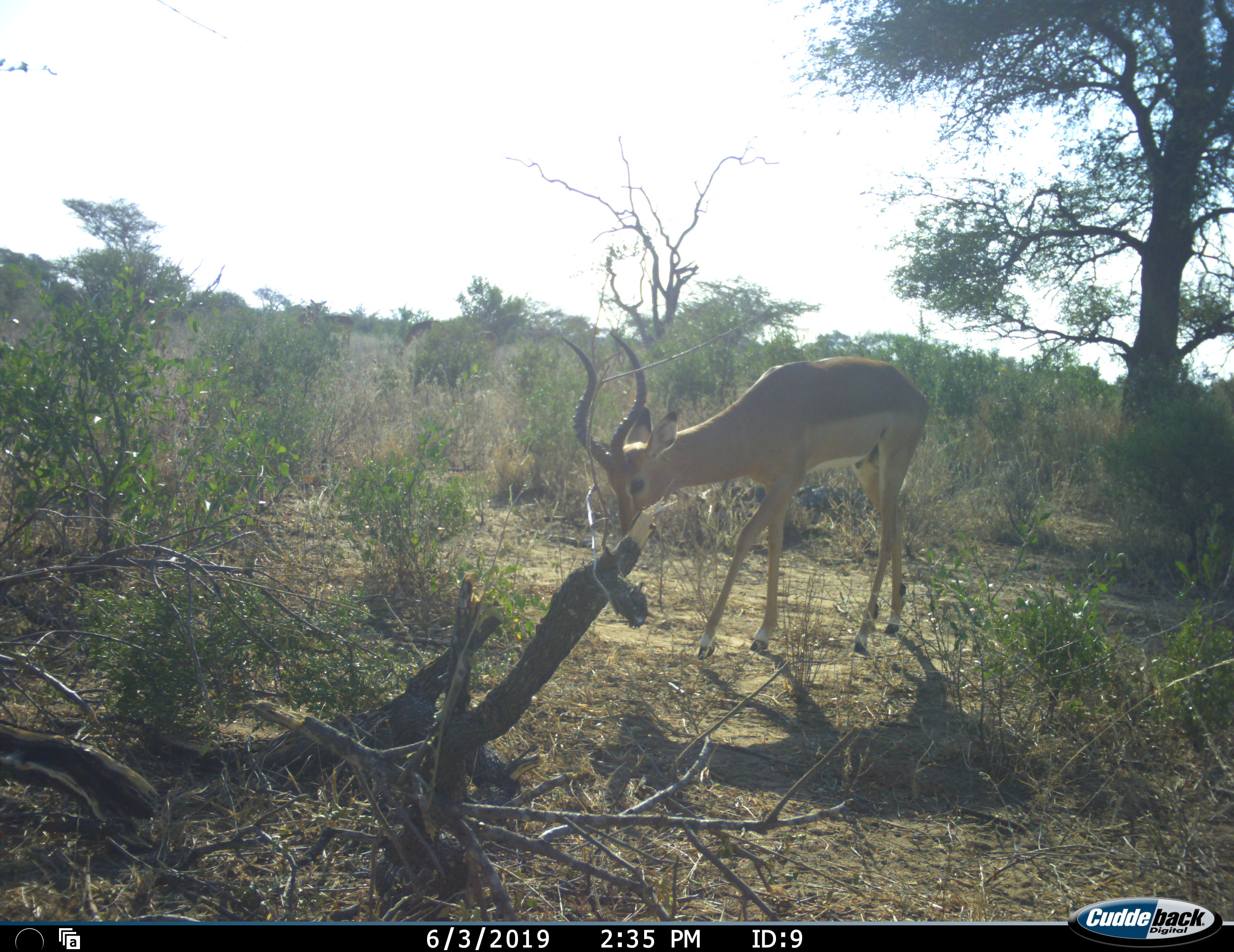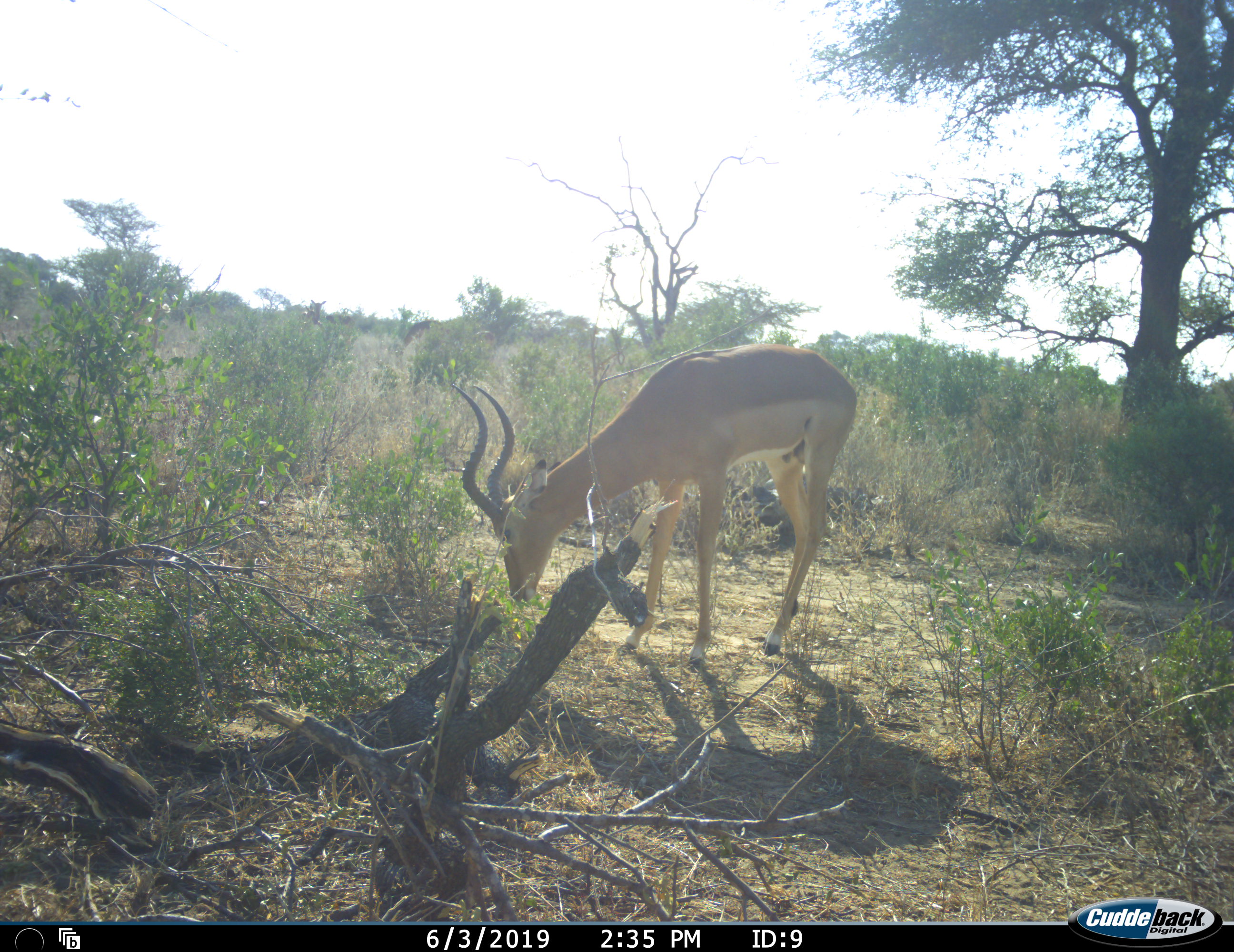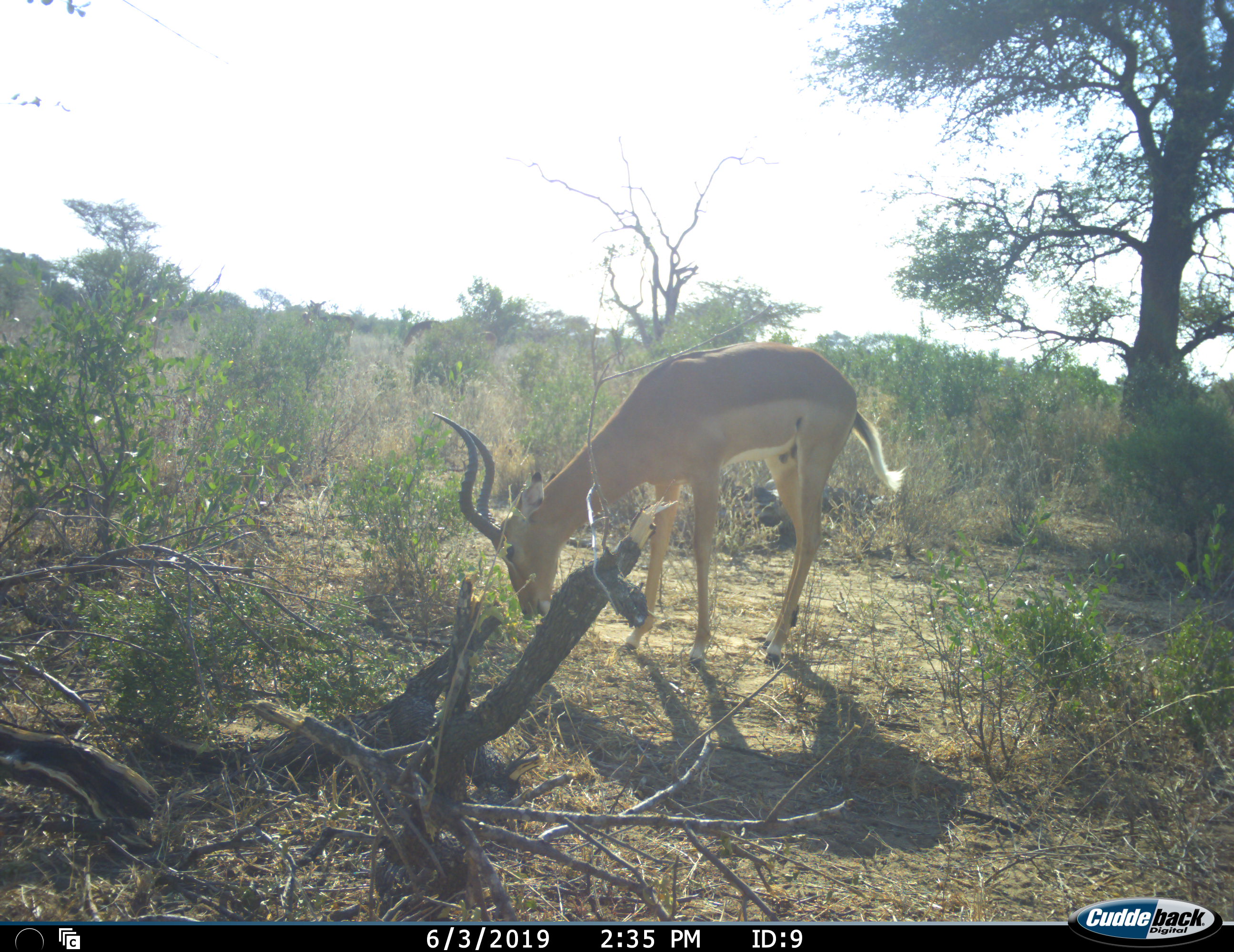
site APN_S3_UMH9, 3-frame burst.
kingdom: Animalia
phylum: Chordata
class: Mammalia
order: Artiodactyla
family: Bovidae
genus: Aepyceros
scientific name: Aepyceros melampus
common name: impala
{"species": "impala (Aepyceros melampus)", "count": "1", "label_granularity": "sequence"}